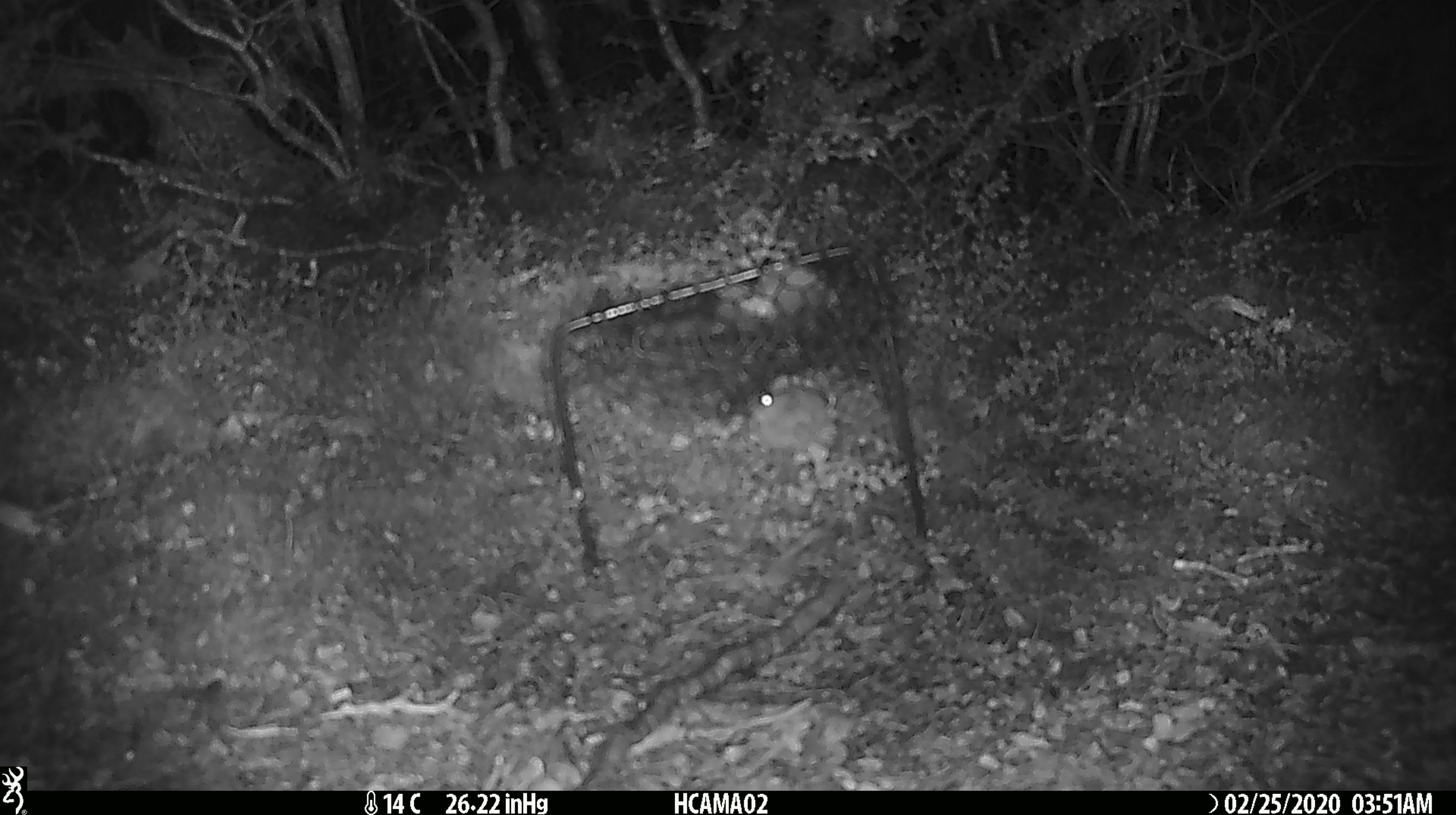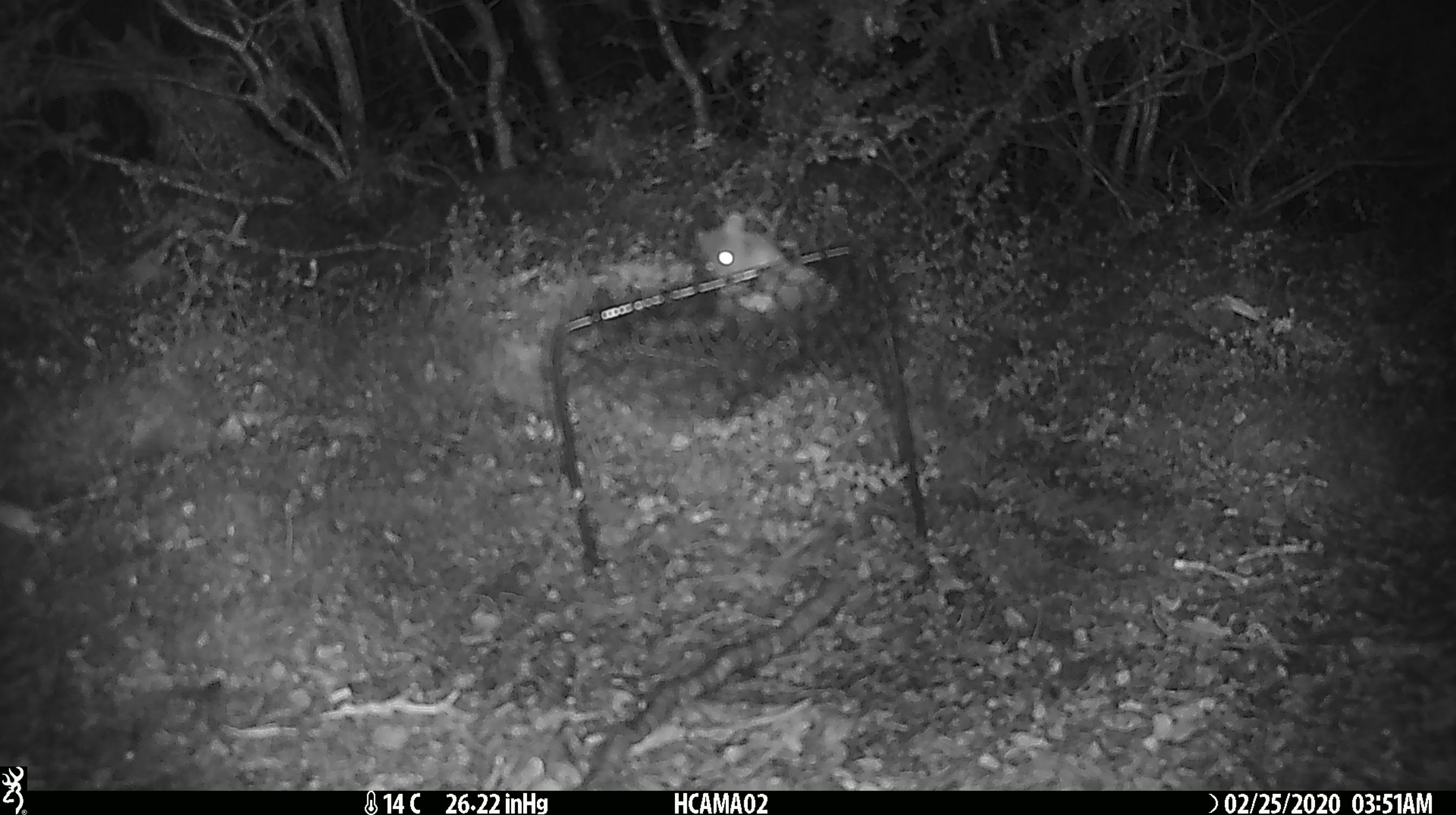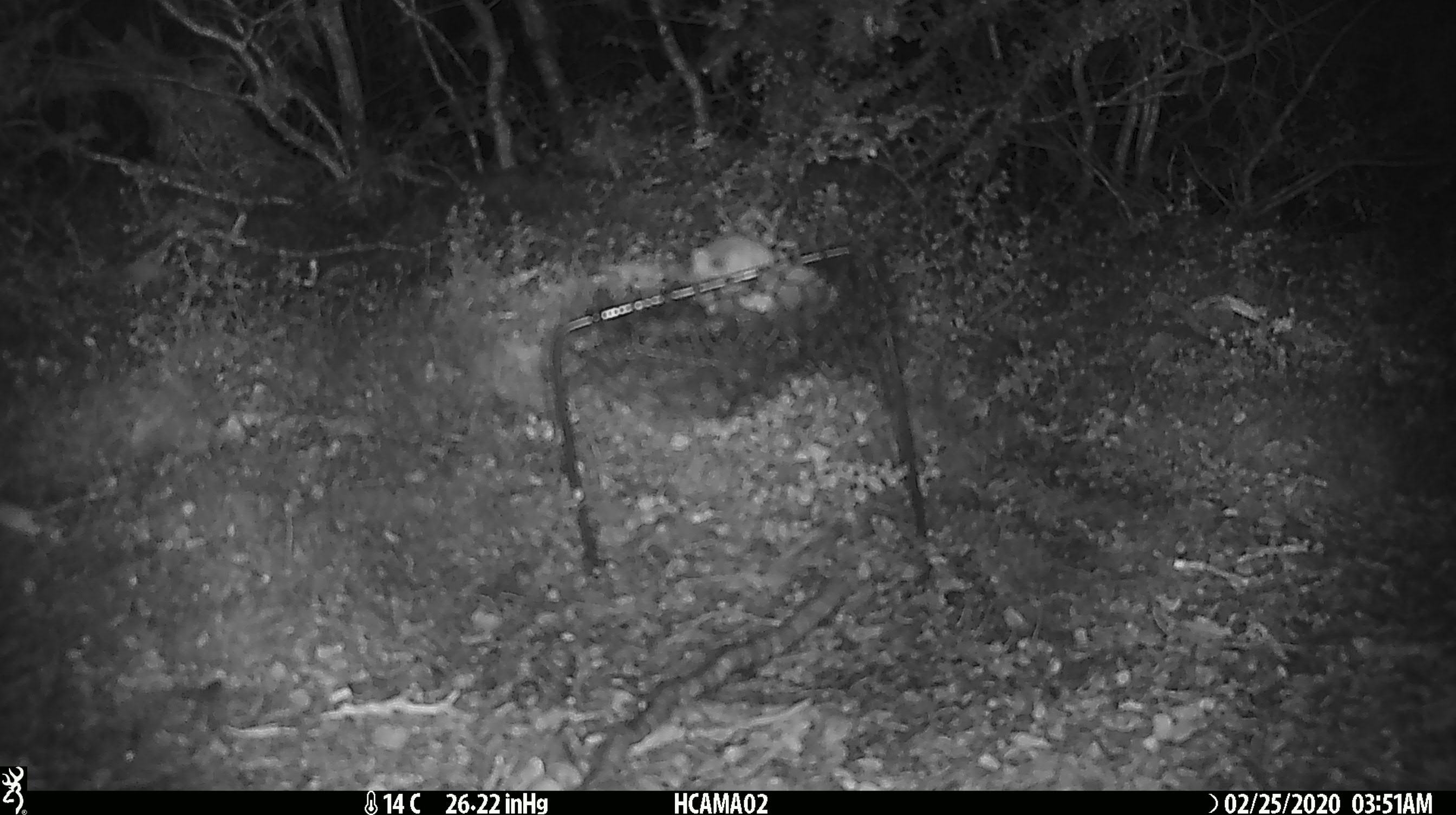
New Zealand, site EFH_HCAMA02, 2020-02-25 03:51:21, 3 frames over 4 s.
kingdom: Animalia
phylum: Chordata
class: Mammalia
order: Rodentia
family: Muridae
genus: Mus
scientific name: Mus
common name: mouse